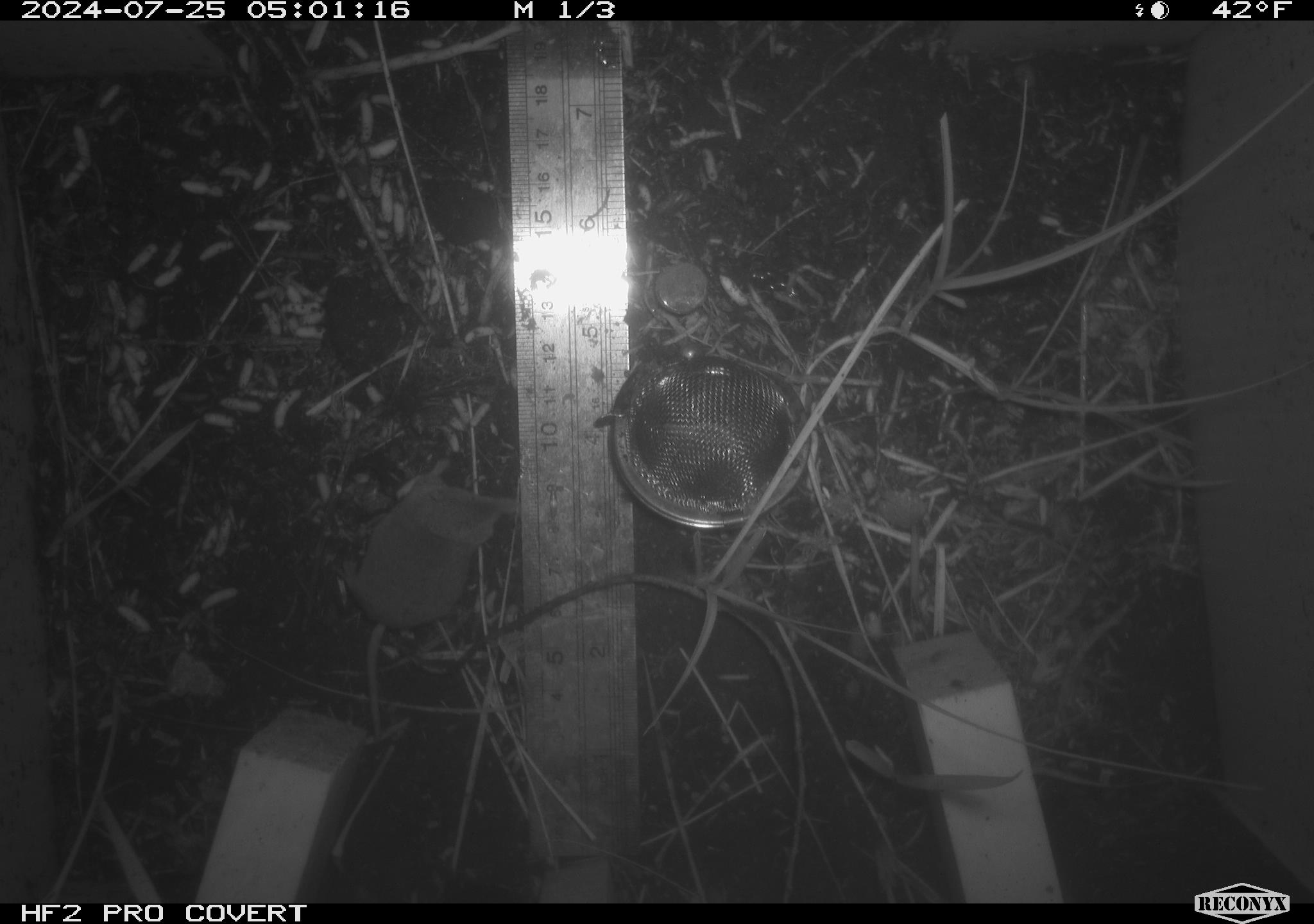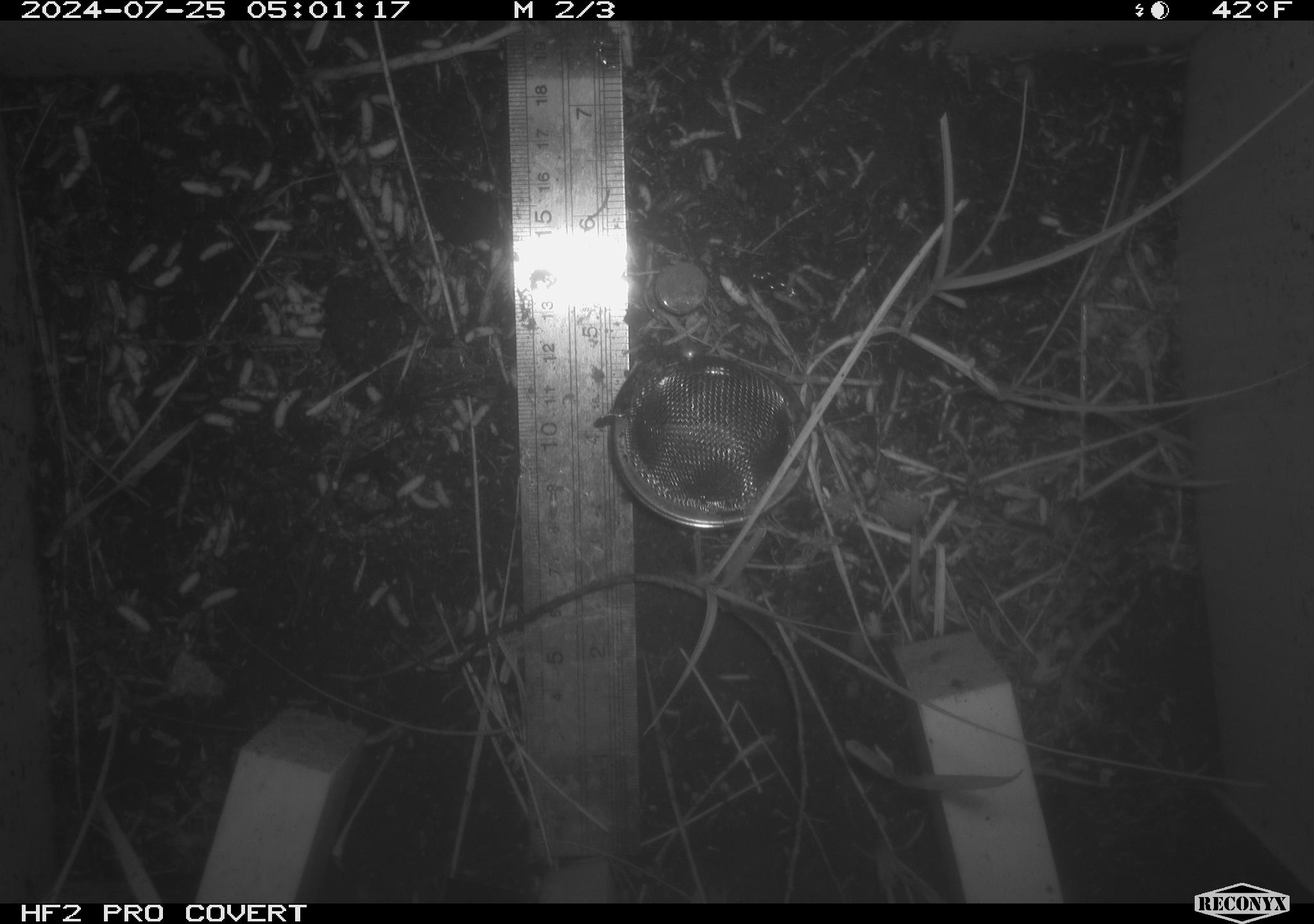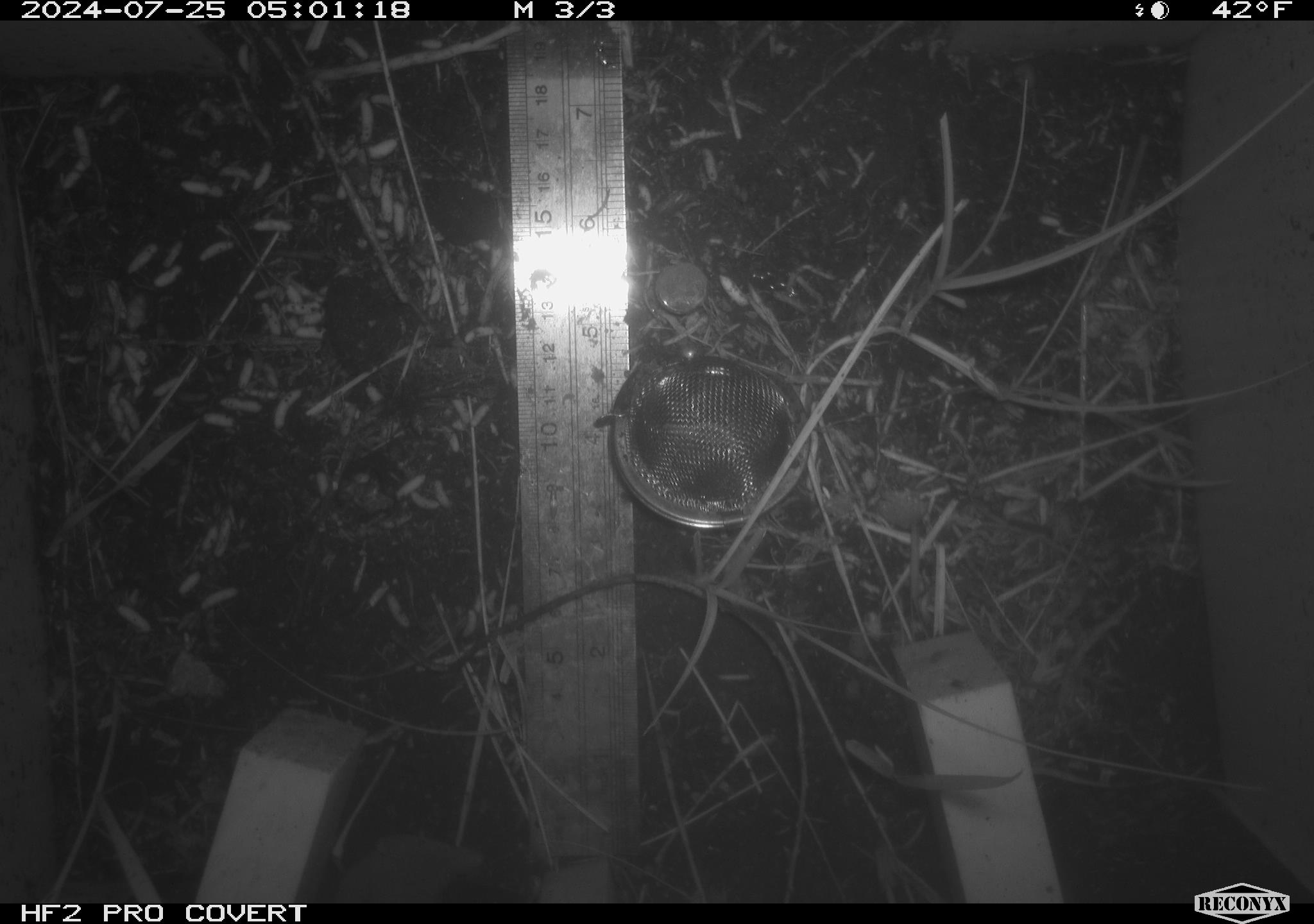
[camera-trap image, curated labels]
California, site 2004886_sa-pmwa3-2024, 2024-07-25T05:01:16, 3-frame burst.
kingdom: Animalia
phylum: Chordata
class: Mammalia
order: Eulipotyphla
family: Soricidae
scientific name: Soricidae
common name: shrews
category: soricidae family